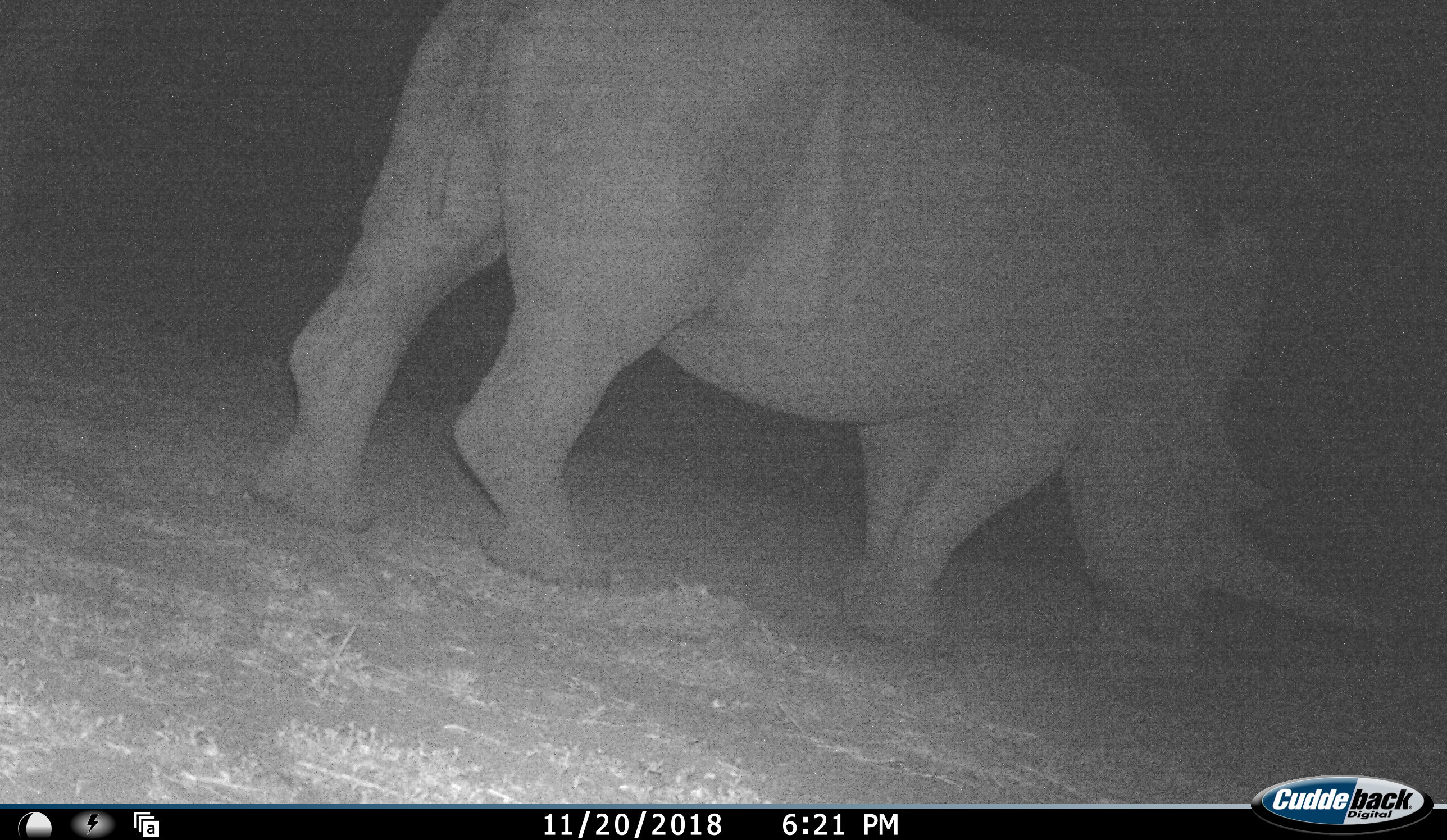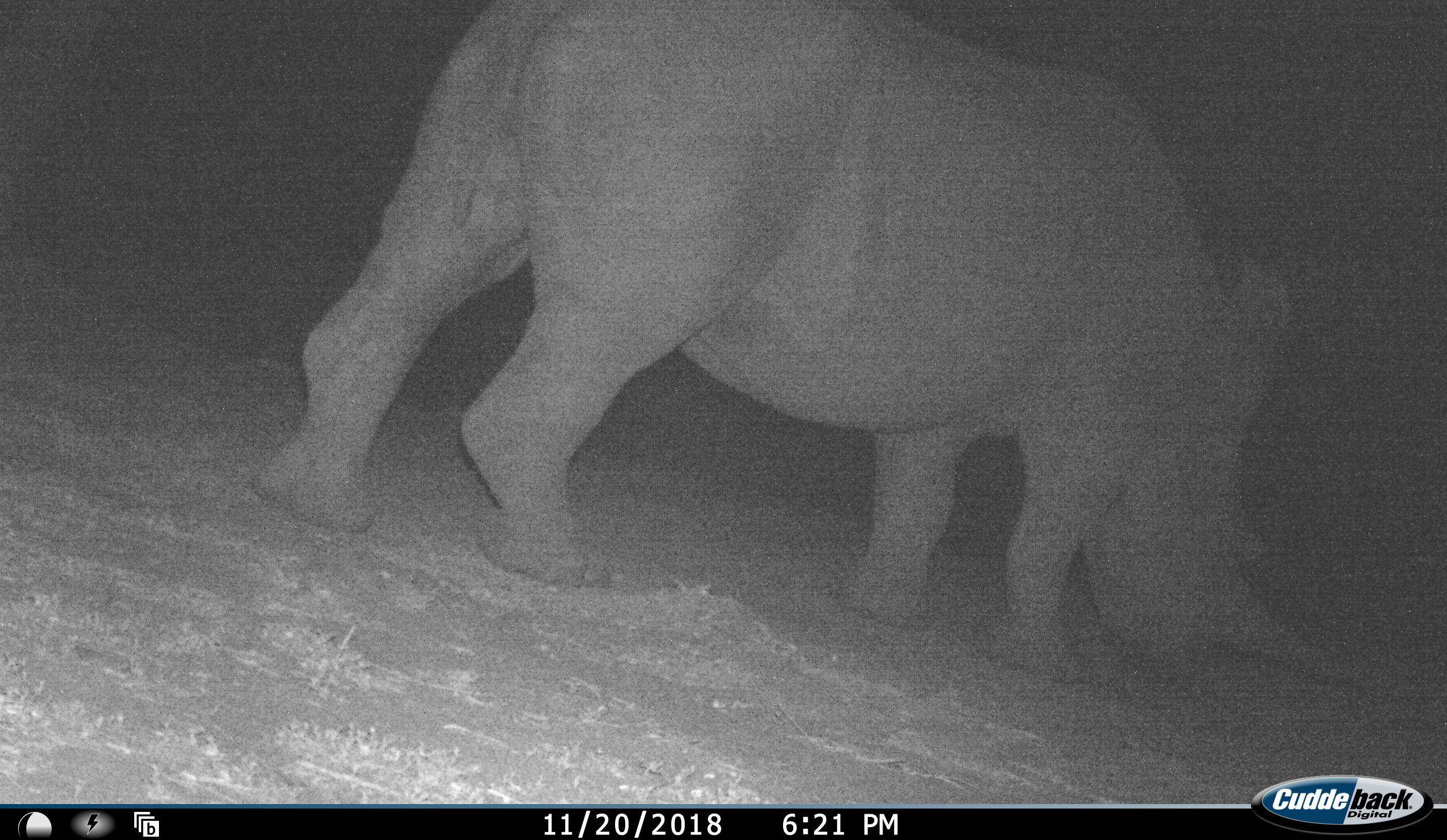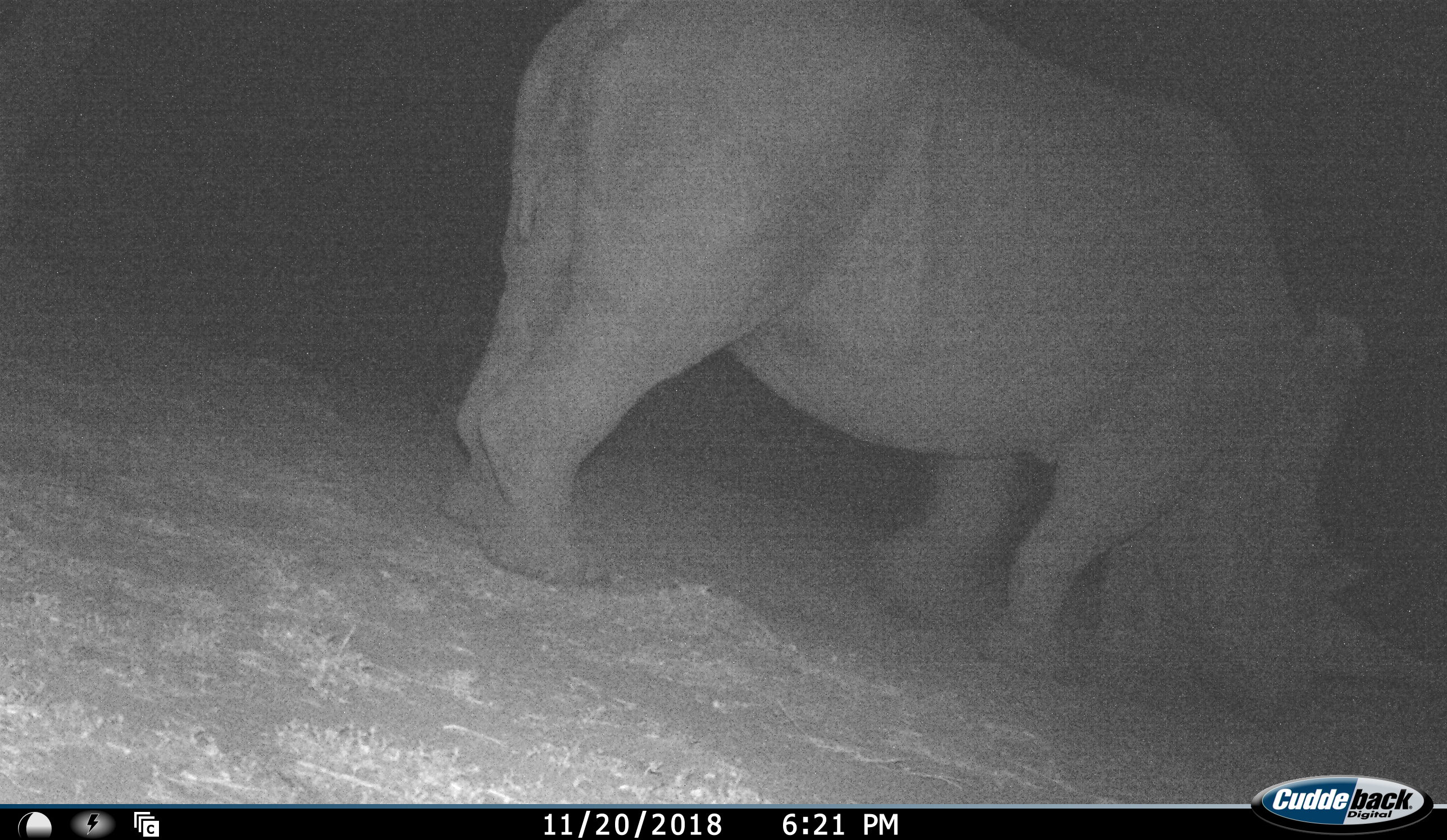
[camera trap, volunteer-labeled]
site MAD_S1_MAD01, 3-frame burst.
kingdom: Animalia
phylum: Chordata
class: Mammalia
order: Perissodactyla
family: Rhinocerotidae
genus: Ceratotherium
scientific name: Ceratotherium simum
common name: white rhinoceros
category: rhinoceroswhite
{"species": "rhinoceroswhite (white rhinoceros) (Ceratotherium simum)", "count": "1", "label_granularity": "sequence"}